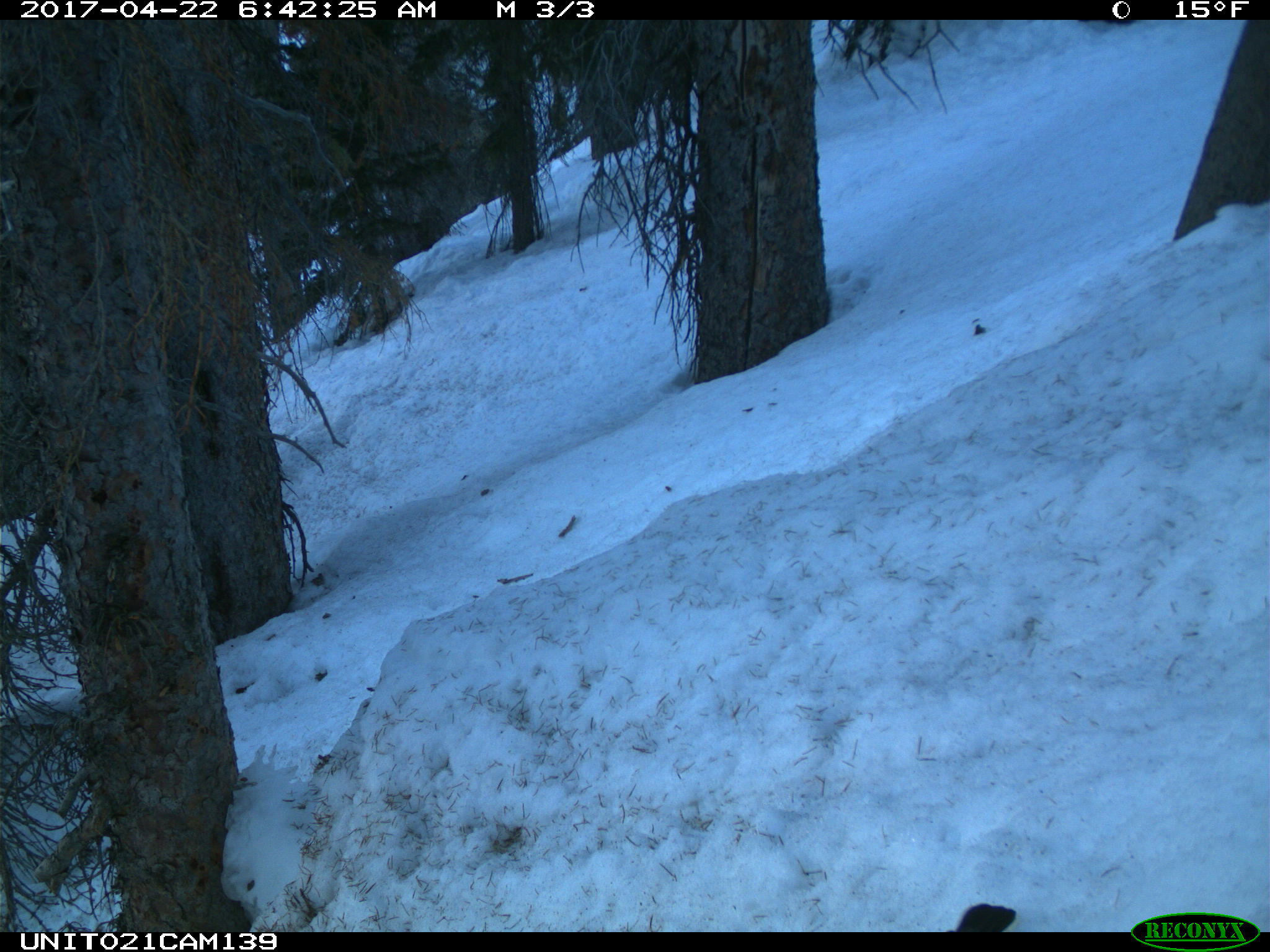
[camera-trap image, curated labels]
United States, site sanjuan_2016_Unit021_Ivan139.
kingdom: Animalia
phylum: Chordata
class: Aves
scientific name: Aves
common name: birds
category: unidentified bird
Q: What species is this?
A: Unidentified bird (birds) (Aves).